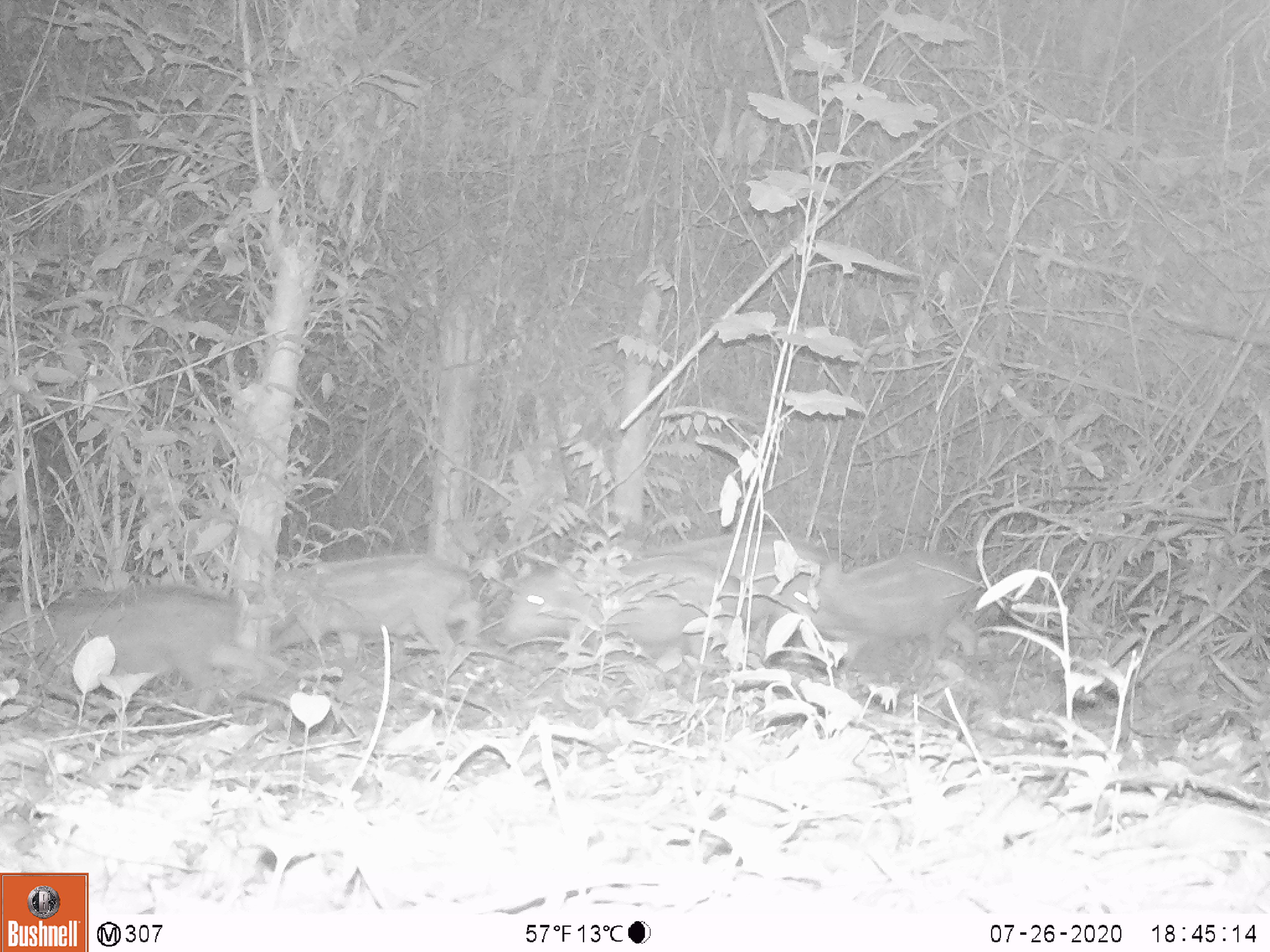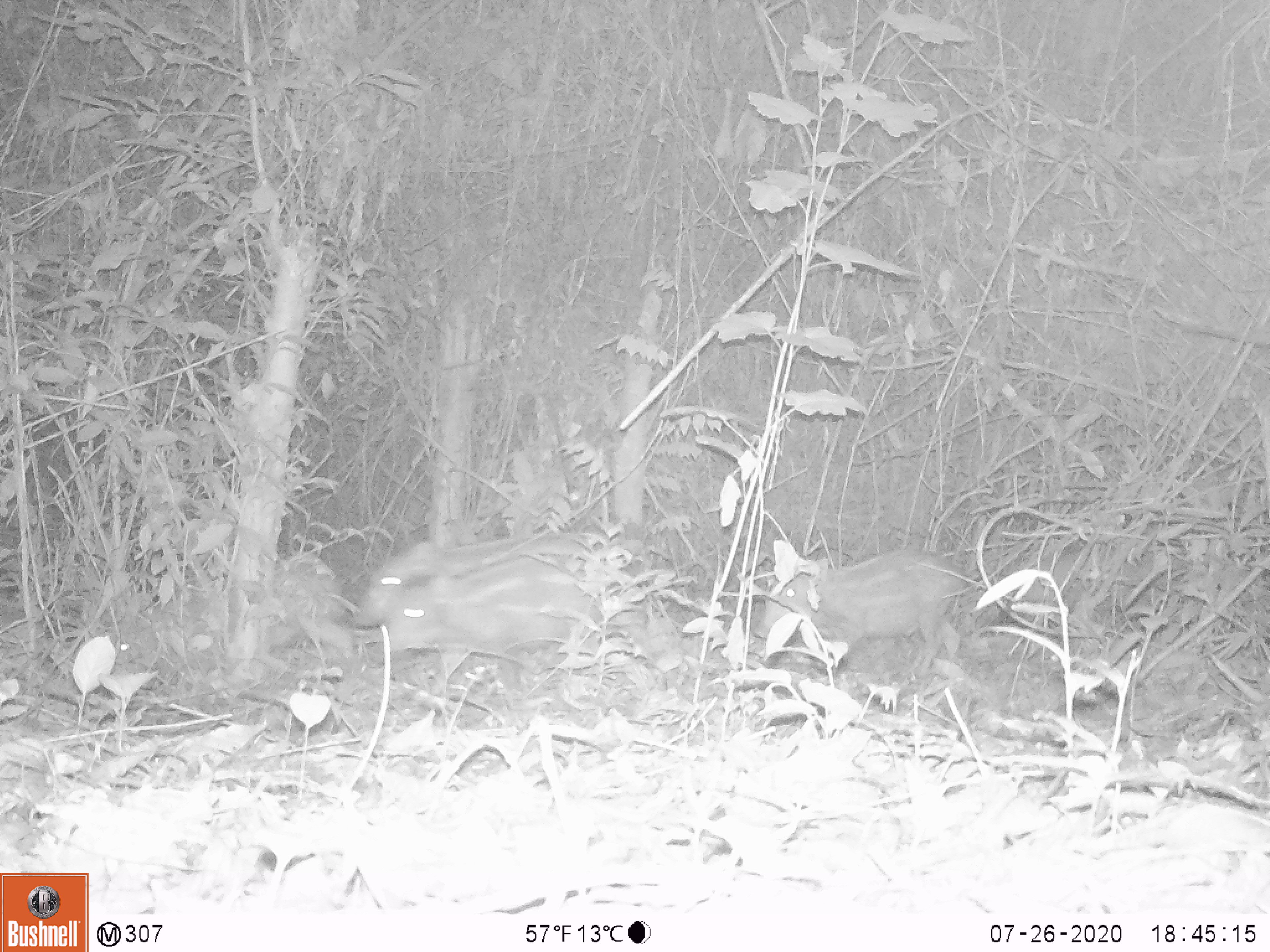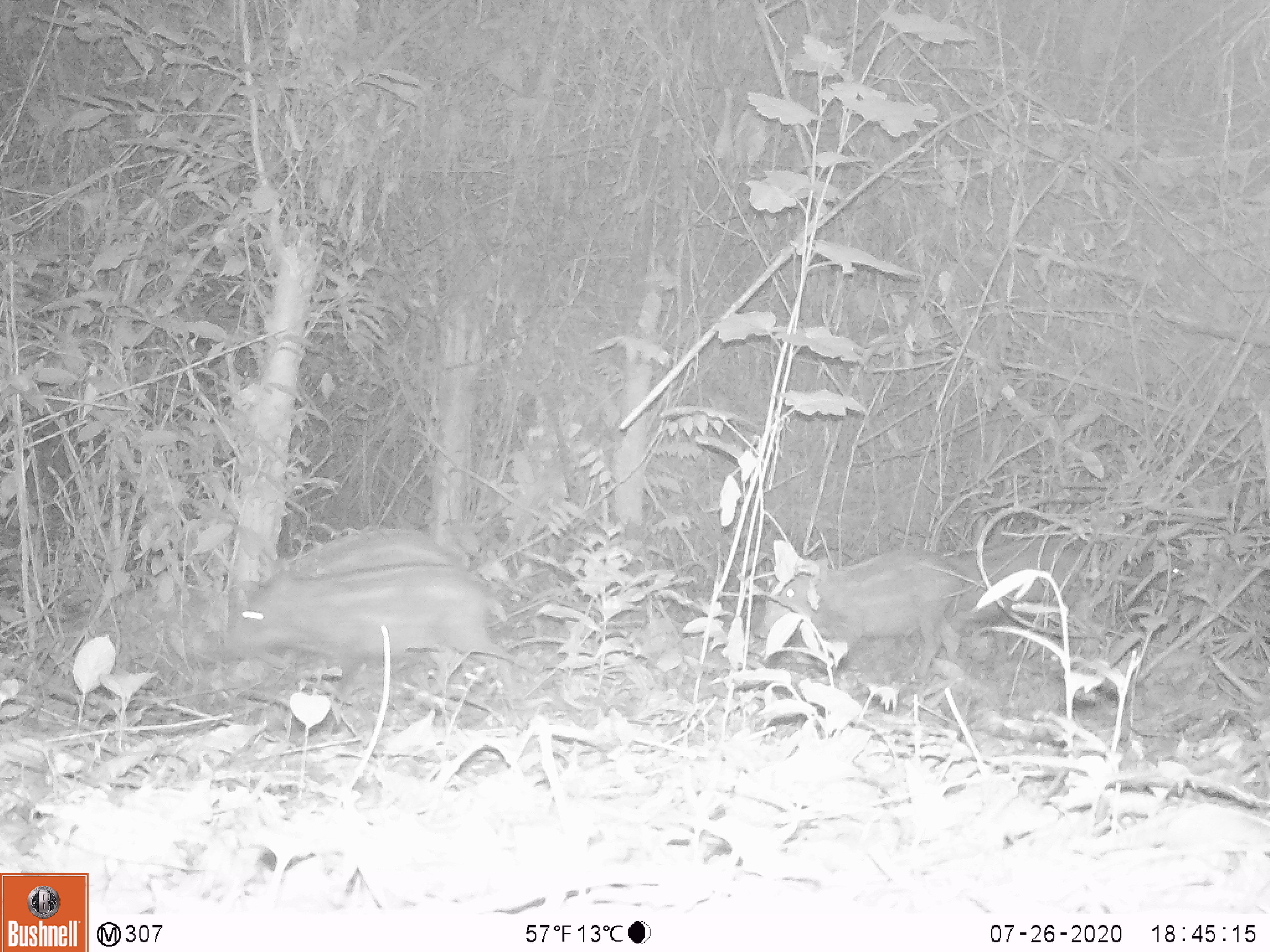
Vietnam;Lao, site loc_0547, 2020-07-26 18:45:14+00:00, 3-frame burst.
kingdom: Animalia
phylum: Chordata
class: Mammalia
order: Artiodactyla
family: Suidae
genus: Sus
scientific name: Sus scrofa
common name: eurasian wild pig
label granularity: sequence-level